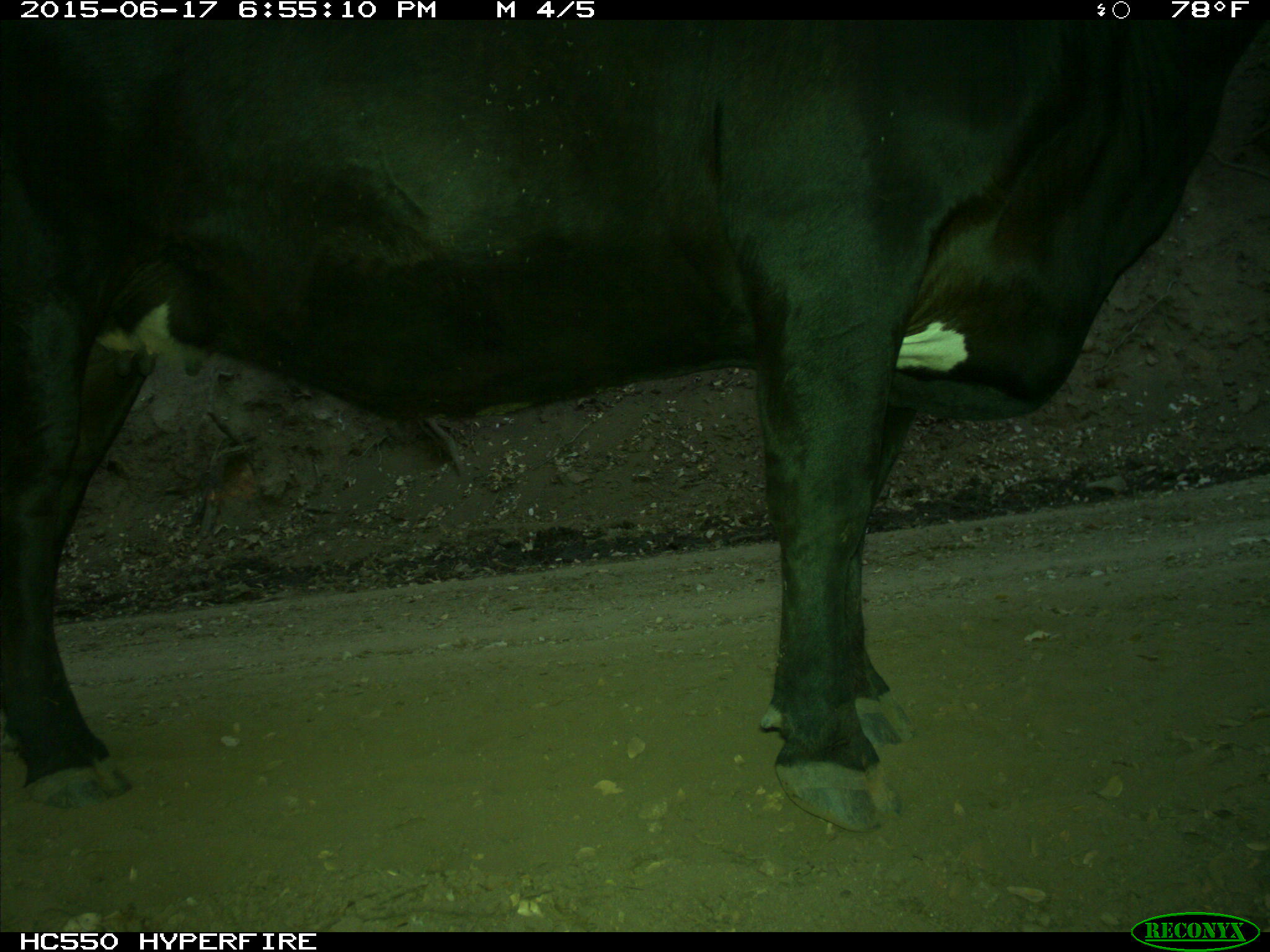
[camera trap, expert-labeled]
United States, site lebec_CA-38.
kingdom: Animalia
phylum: Chordata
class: Mammalia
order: Artiodactyla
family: Bovidae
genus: Bos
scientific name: Bos taurus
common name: domestic cow